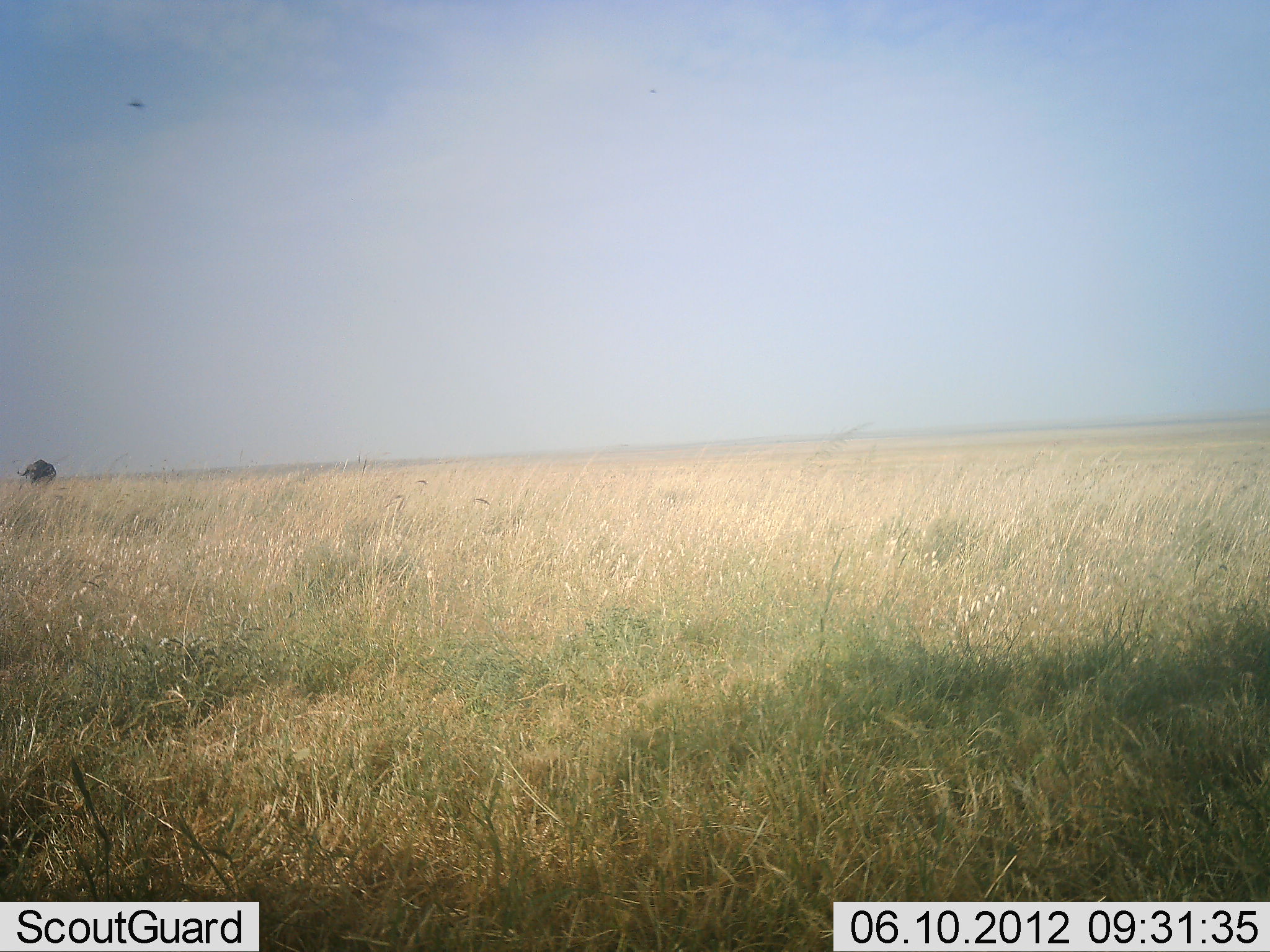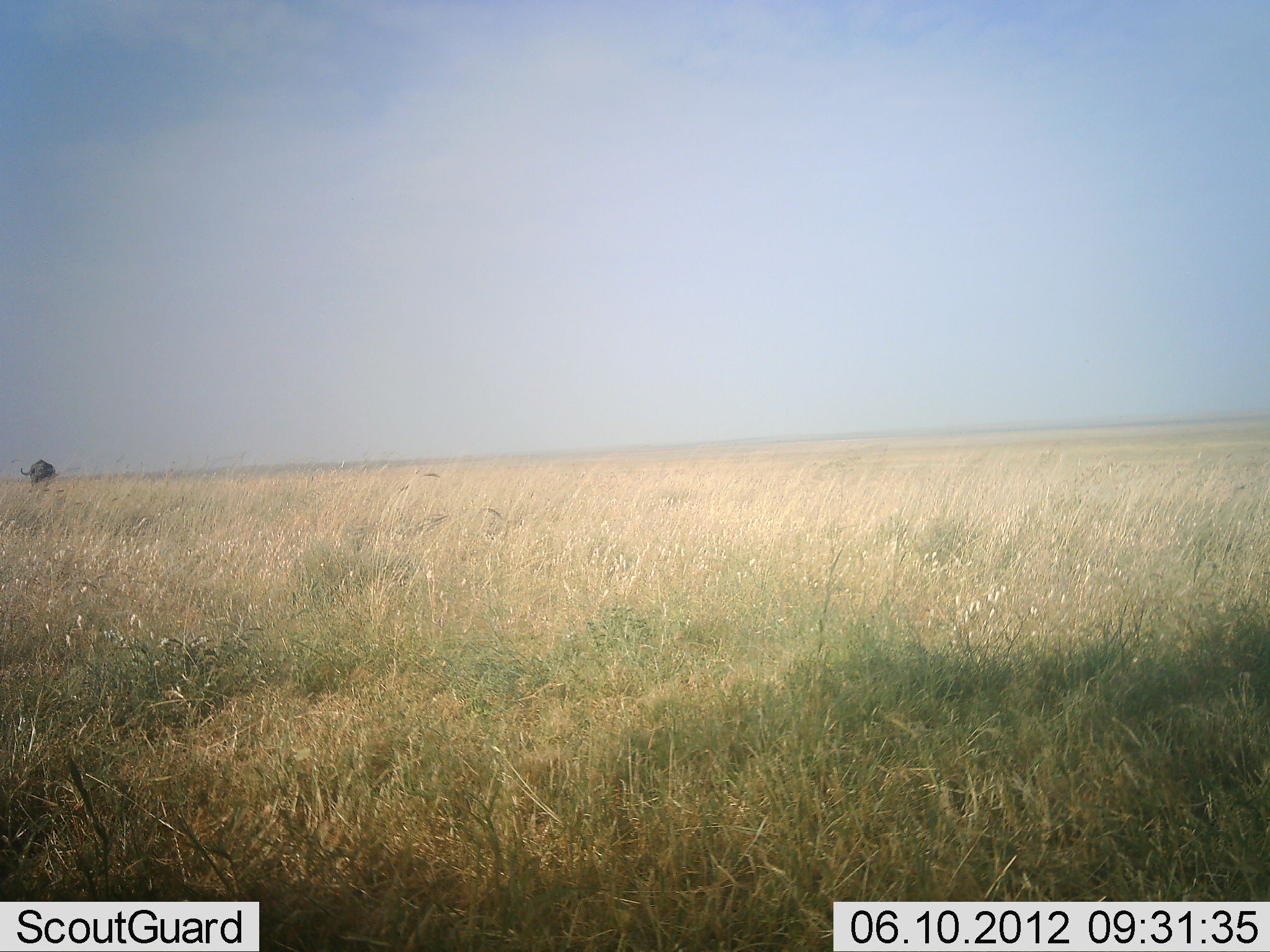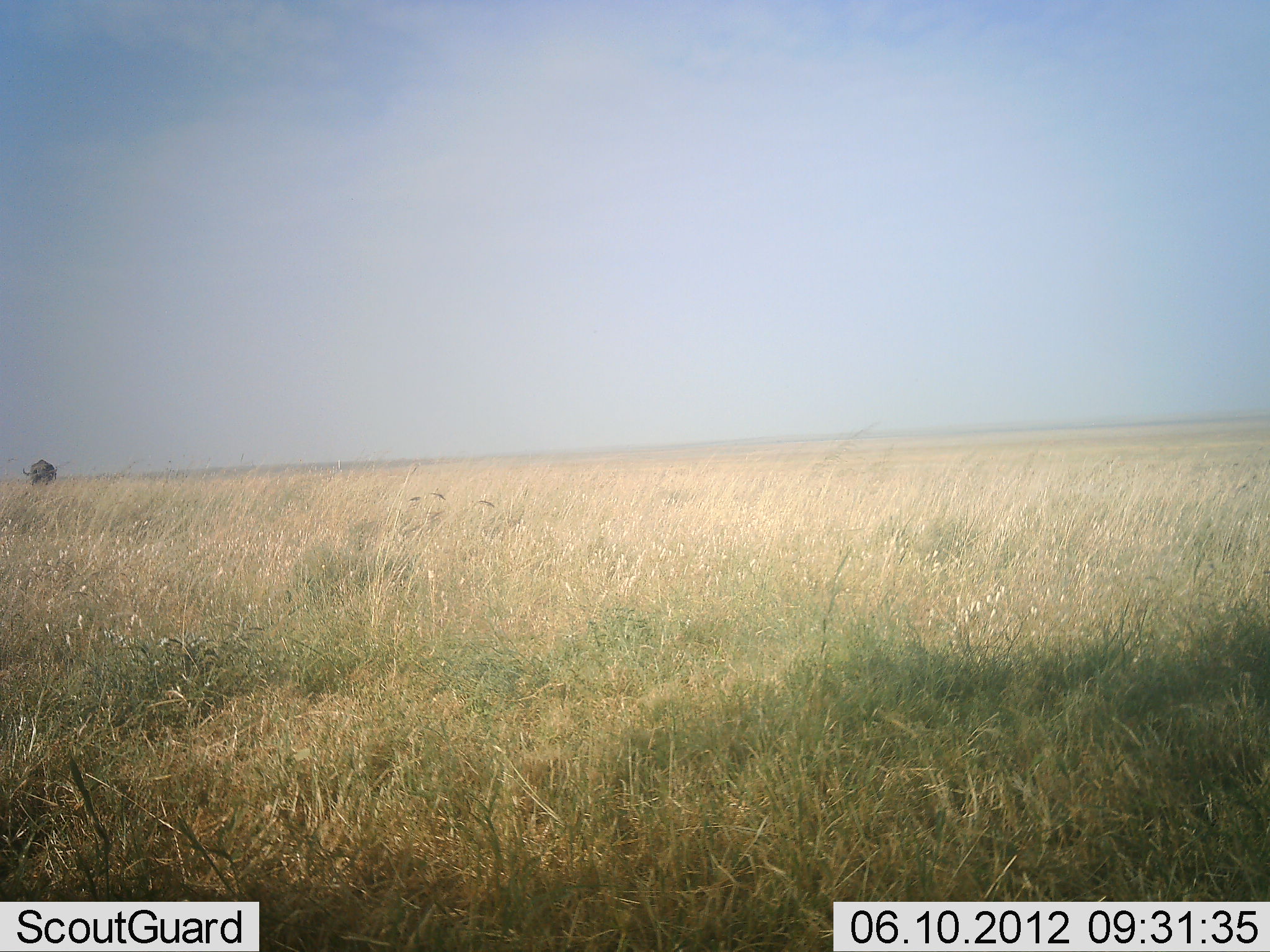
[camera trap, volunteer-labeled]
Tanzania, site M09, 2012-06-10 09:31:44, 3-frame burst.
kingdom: Animalia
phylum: Chordata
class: Mammalia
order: Artiodactyla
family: Bovidae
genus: Syncerus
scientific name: Syncerus caffer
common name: cape buffalo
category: buffalo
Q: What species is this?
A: Buffalo (cape buffalo) (Syncerus caffer).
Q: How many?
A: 1.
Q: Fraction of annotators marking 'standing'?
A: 60%.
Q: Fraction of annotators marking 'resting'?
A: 0%.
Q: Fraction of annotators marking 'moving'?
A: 20%.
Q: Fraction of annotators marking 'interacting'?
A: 0%.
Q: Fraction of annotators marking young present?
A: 0%.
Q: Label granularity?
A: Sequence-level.